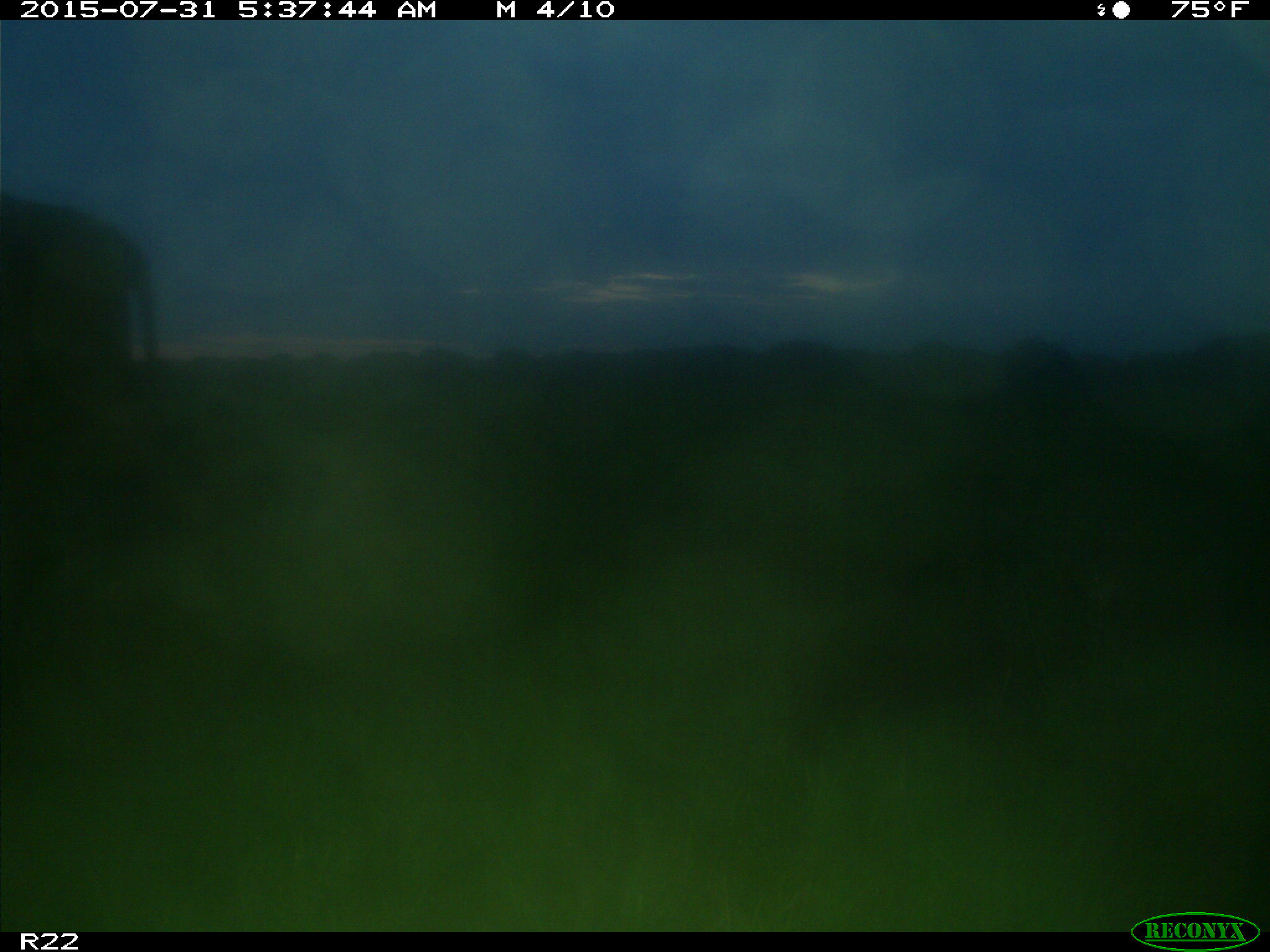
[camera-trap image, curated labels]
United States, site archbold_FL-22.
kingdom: Animalia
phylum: Chordata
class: Mammalia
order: Artiodactyla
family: Bovidae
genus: Bos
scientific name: Bos taurus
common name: domestic cow